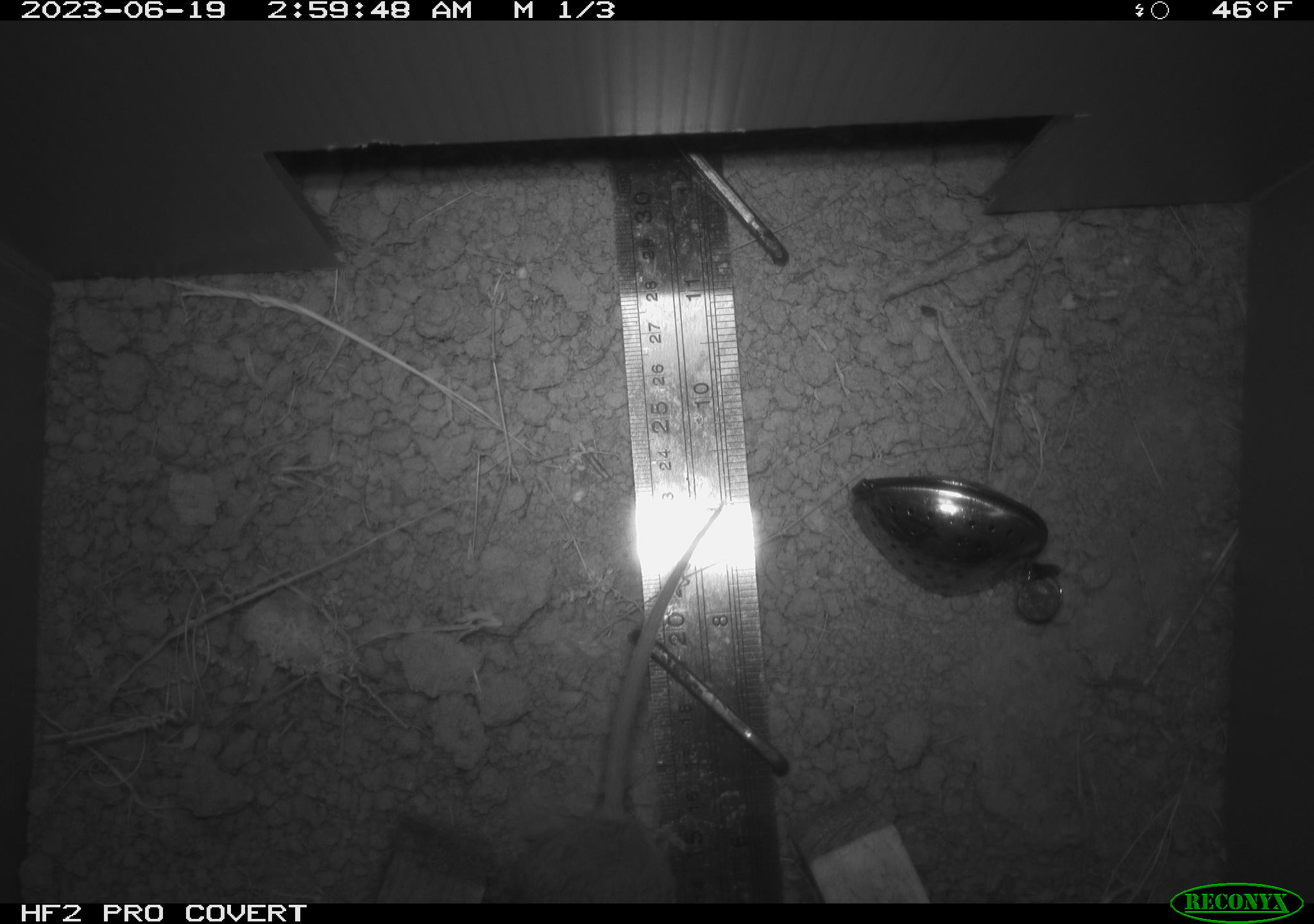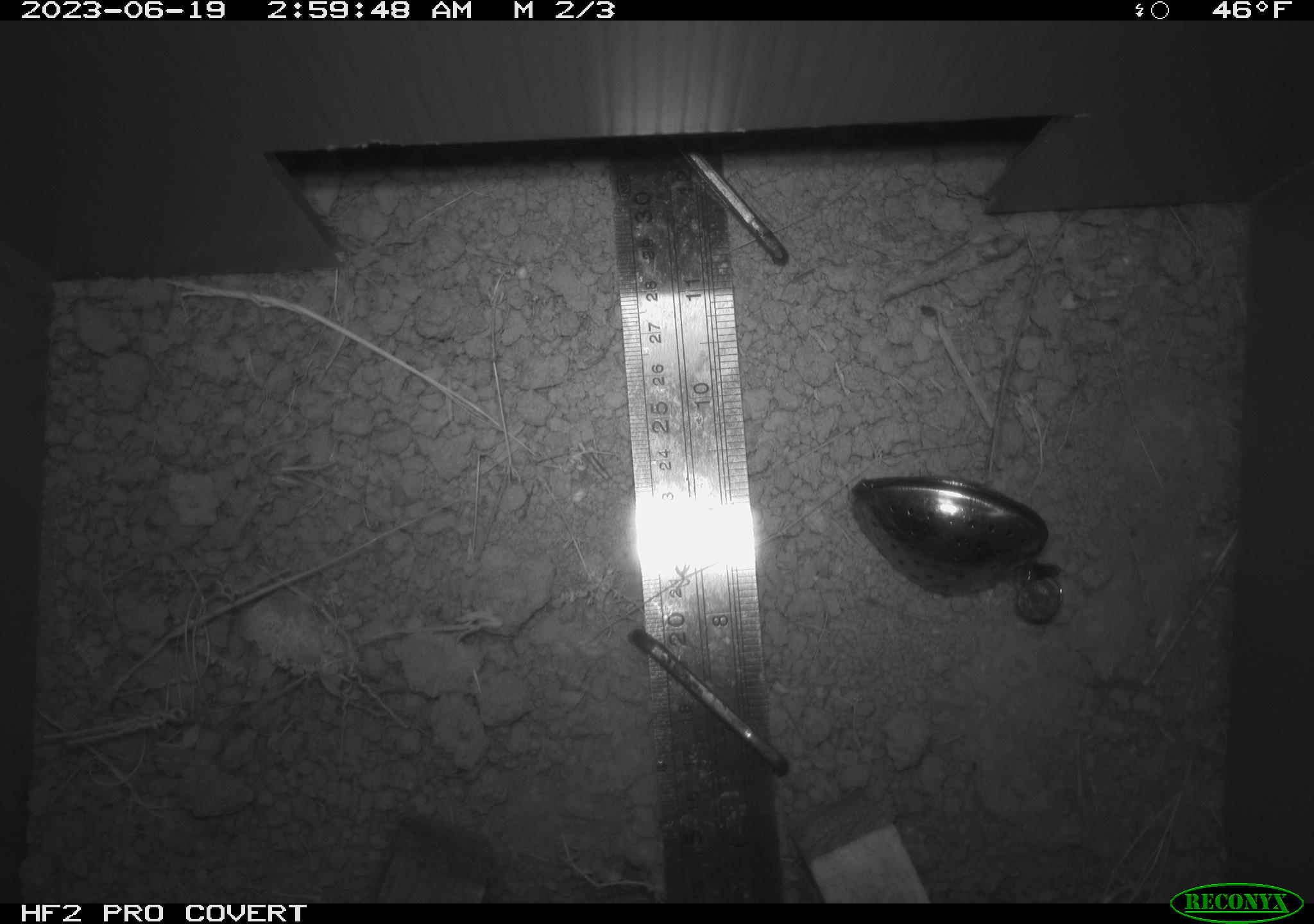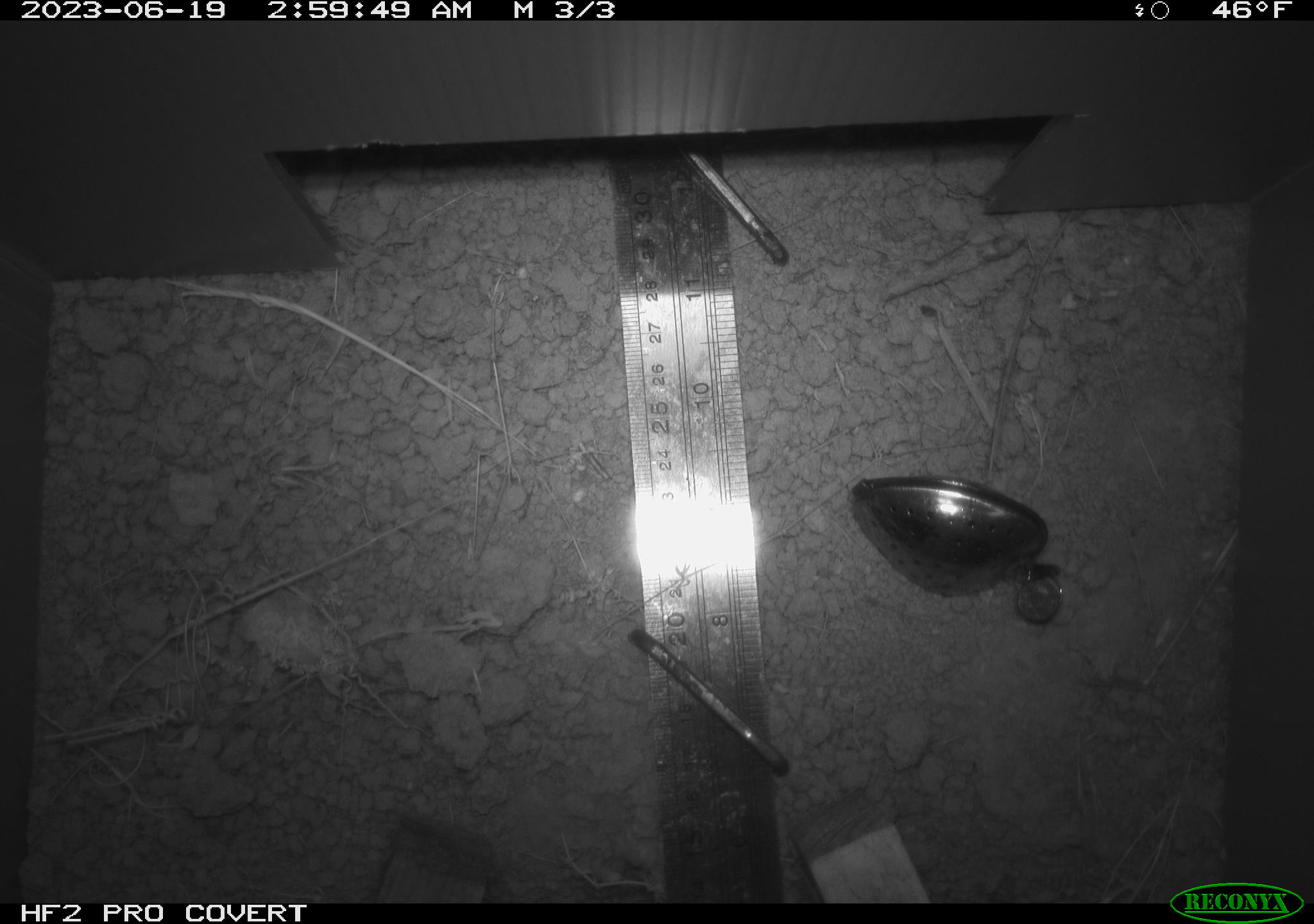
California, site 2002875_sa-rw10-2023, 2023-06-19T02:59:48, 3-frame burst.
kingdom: Animalia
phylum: Chordata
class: Mammalia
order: Rodentia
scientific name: Rodentia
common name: rodent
Rodent (Rodentia).